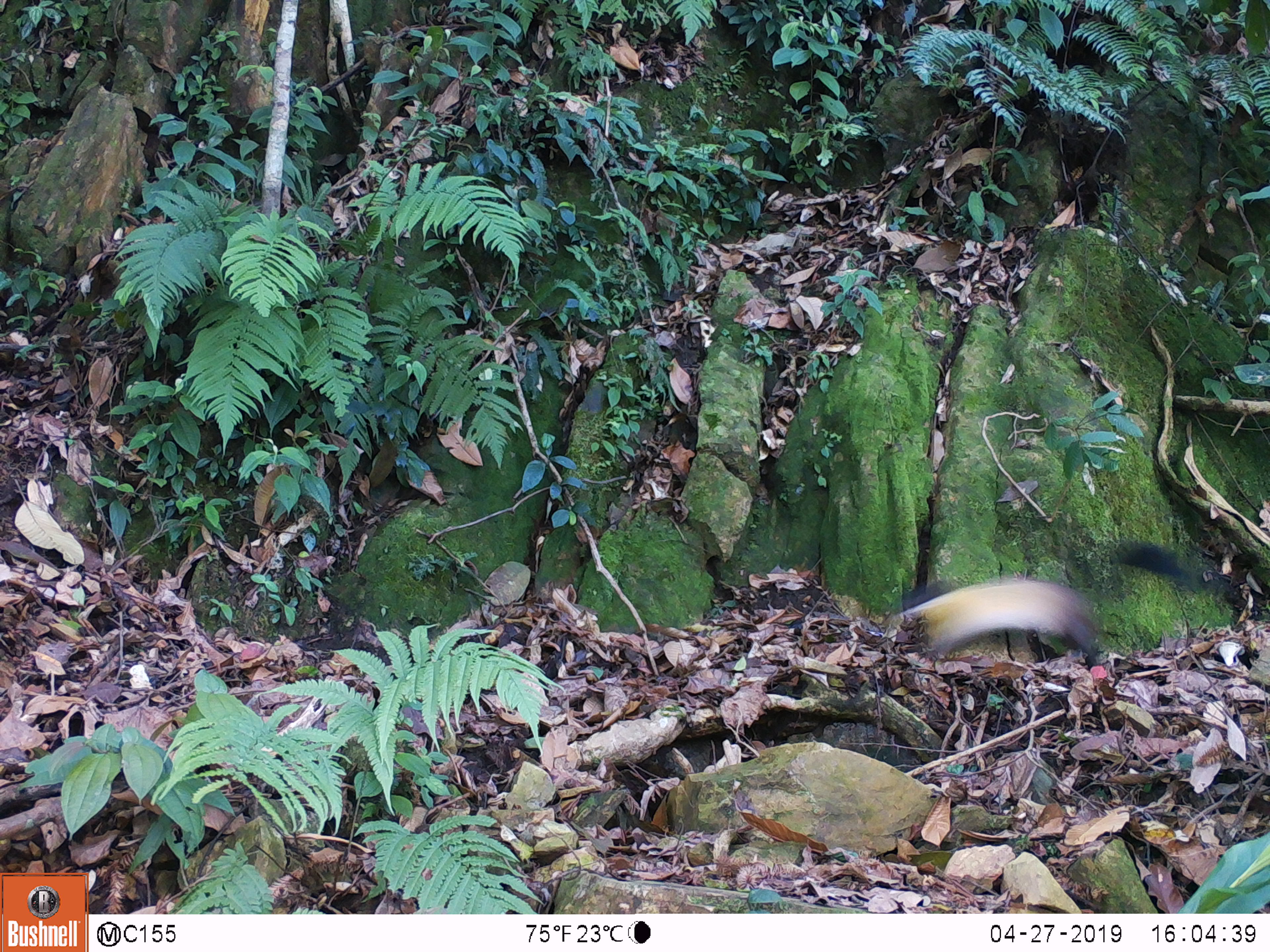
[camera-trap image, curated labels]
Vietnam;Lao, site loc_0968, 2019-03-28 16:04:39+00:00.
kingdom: Animalia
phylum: Chordata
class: Mammalia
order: Carnivora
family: Mustelidae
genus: Martes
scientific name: Martes flavigula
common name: yellow-throated marten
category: yellow throated marten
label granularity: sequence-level